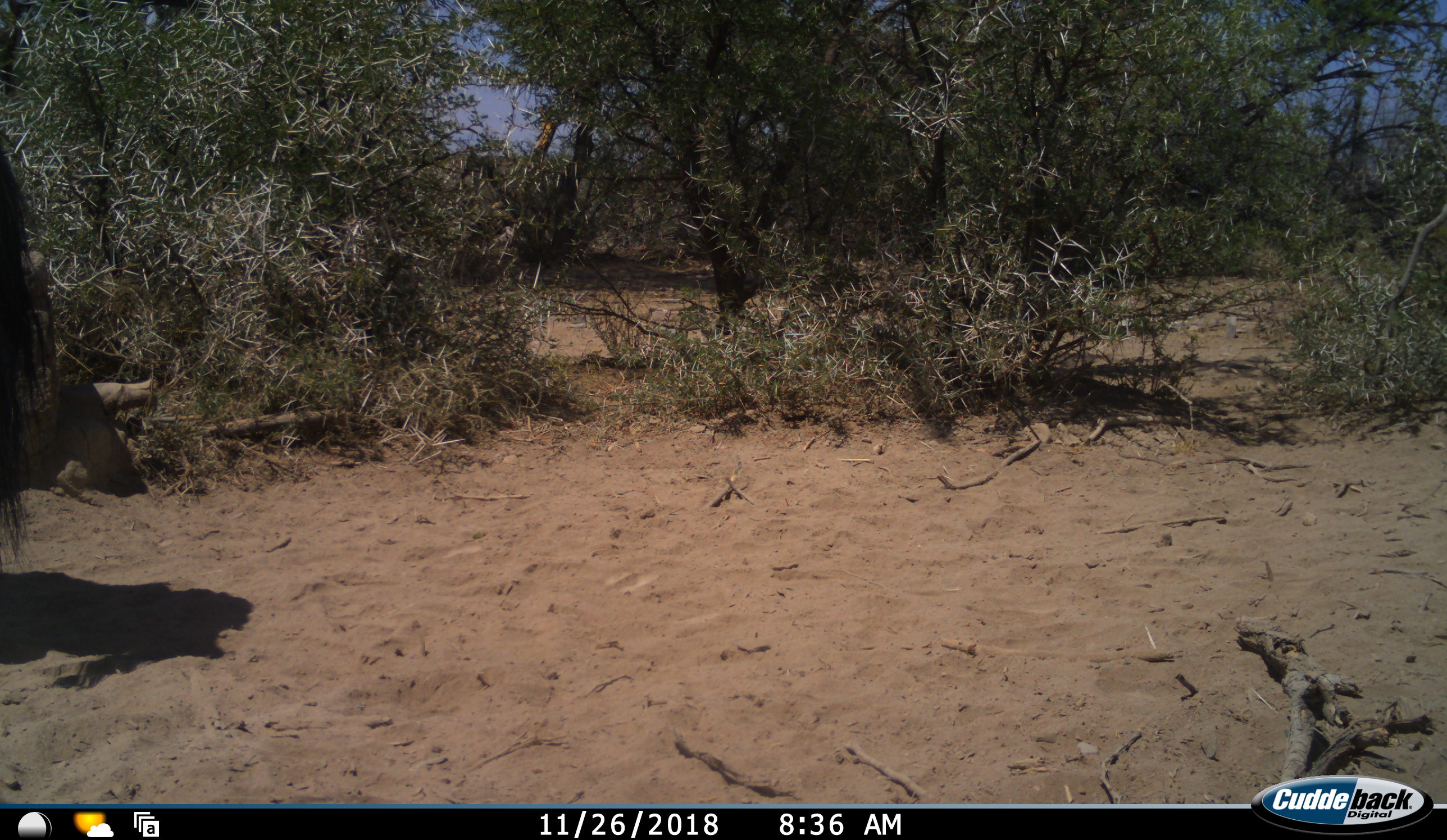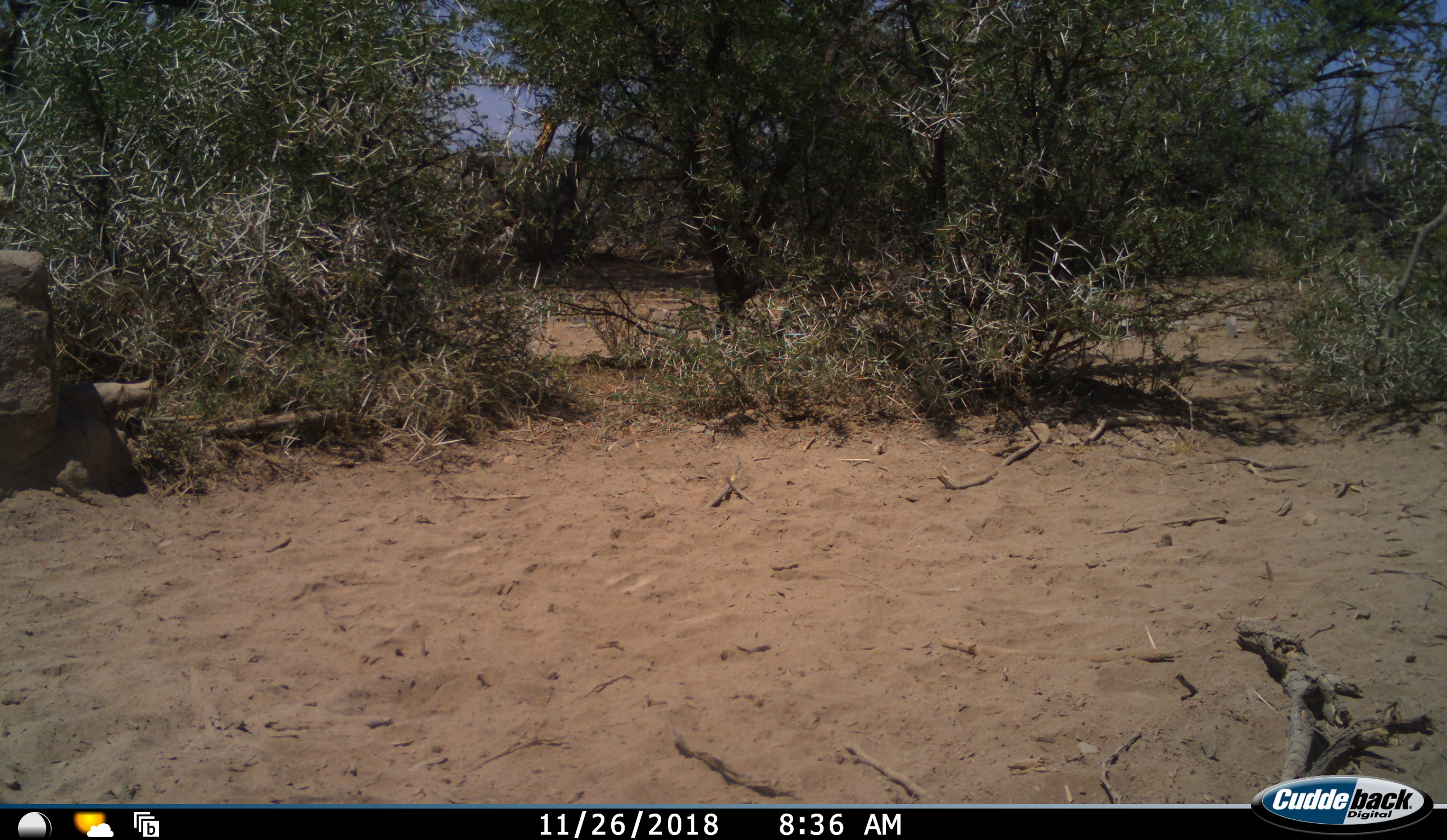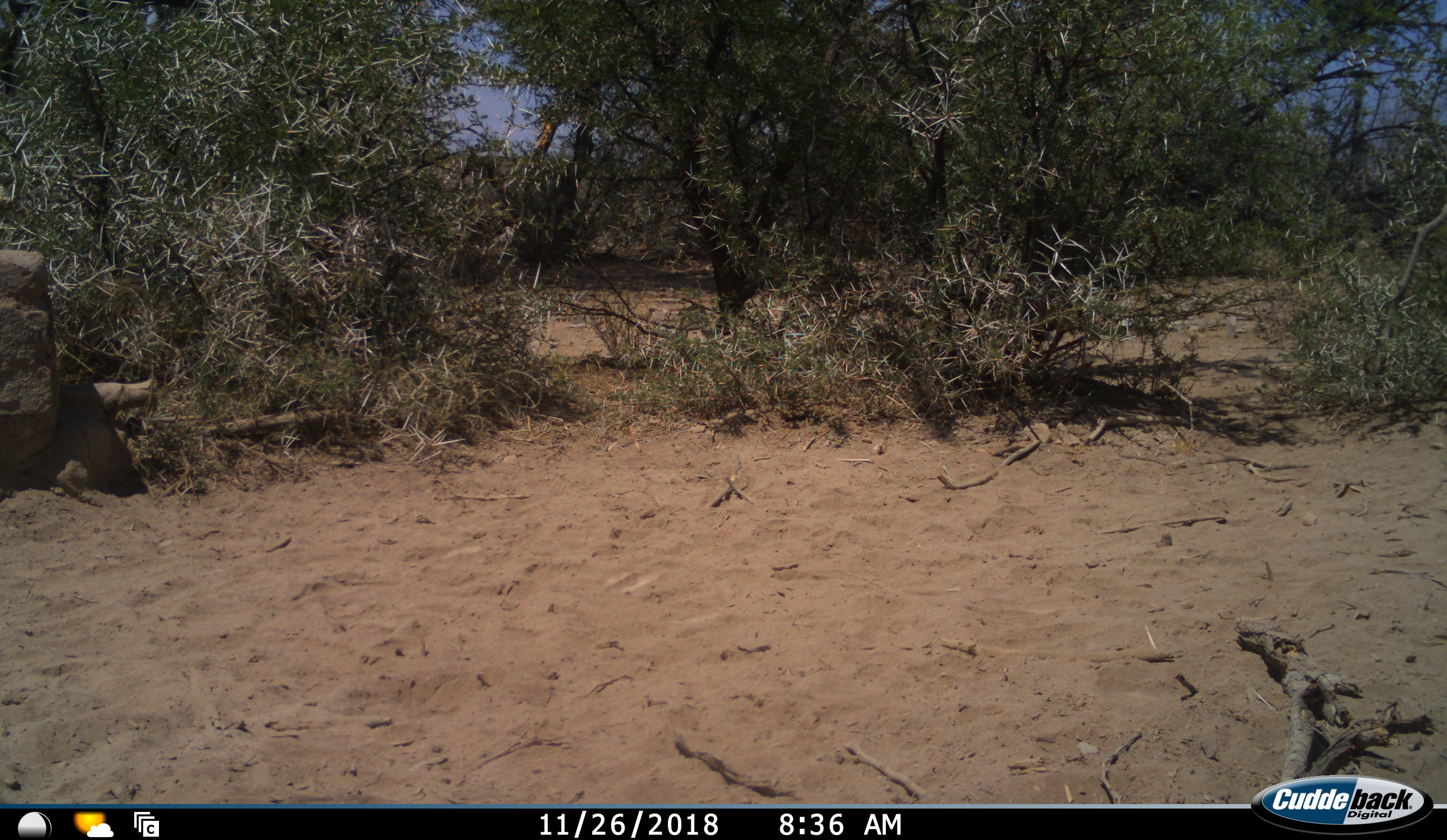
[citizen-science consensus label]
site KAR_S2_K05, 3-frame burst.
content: unidentified animal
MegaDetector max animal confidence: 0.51